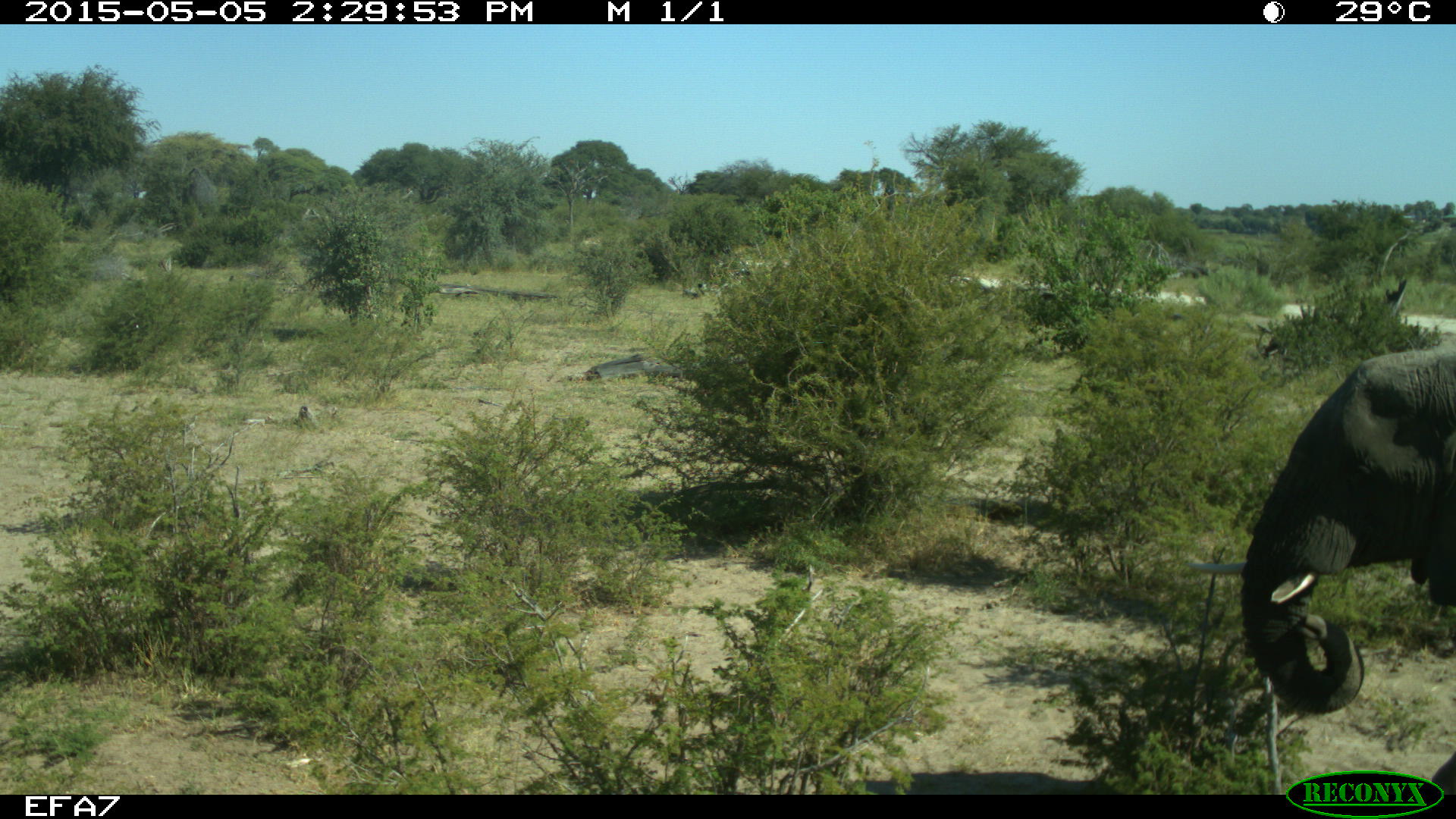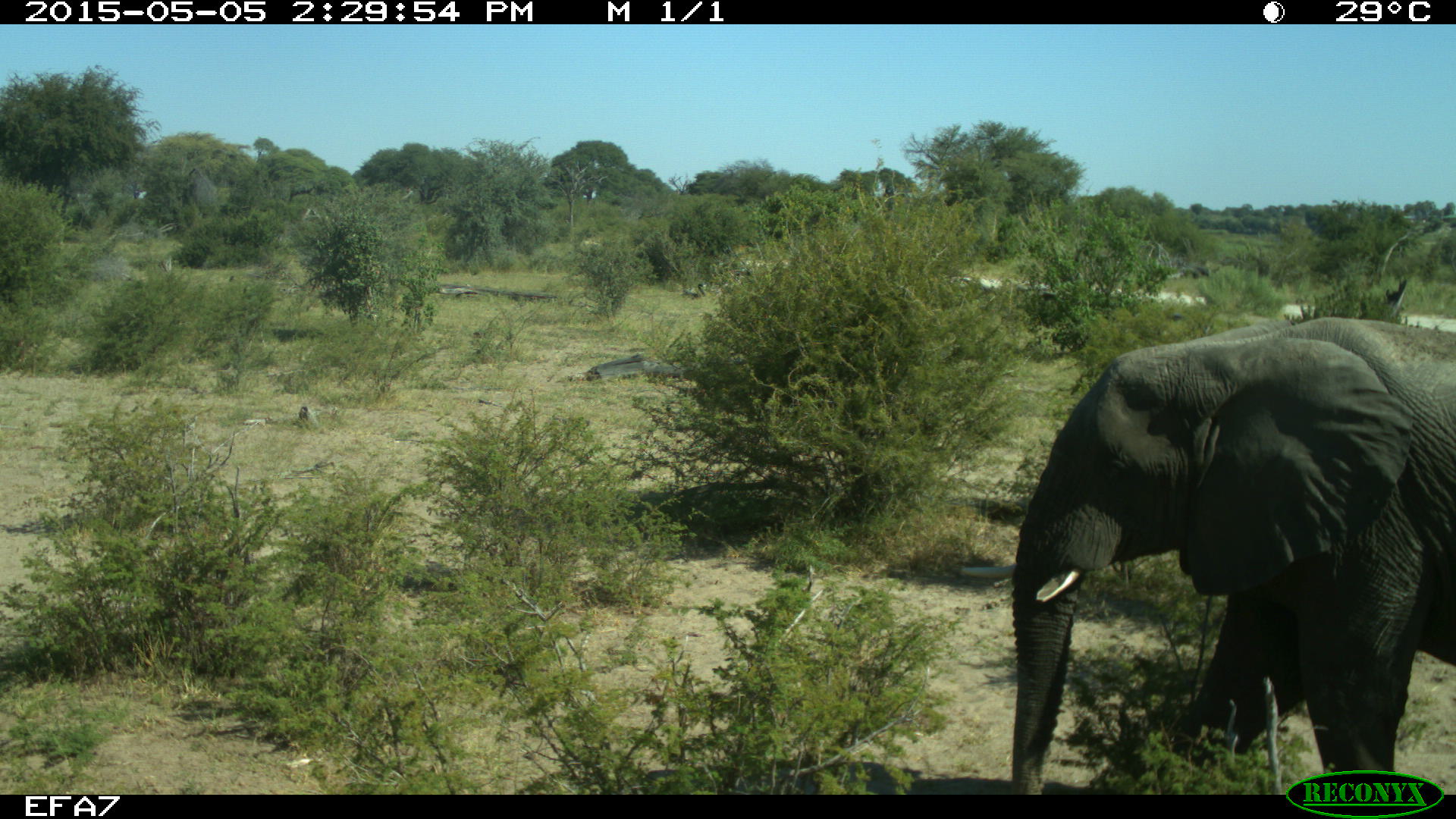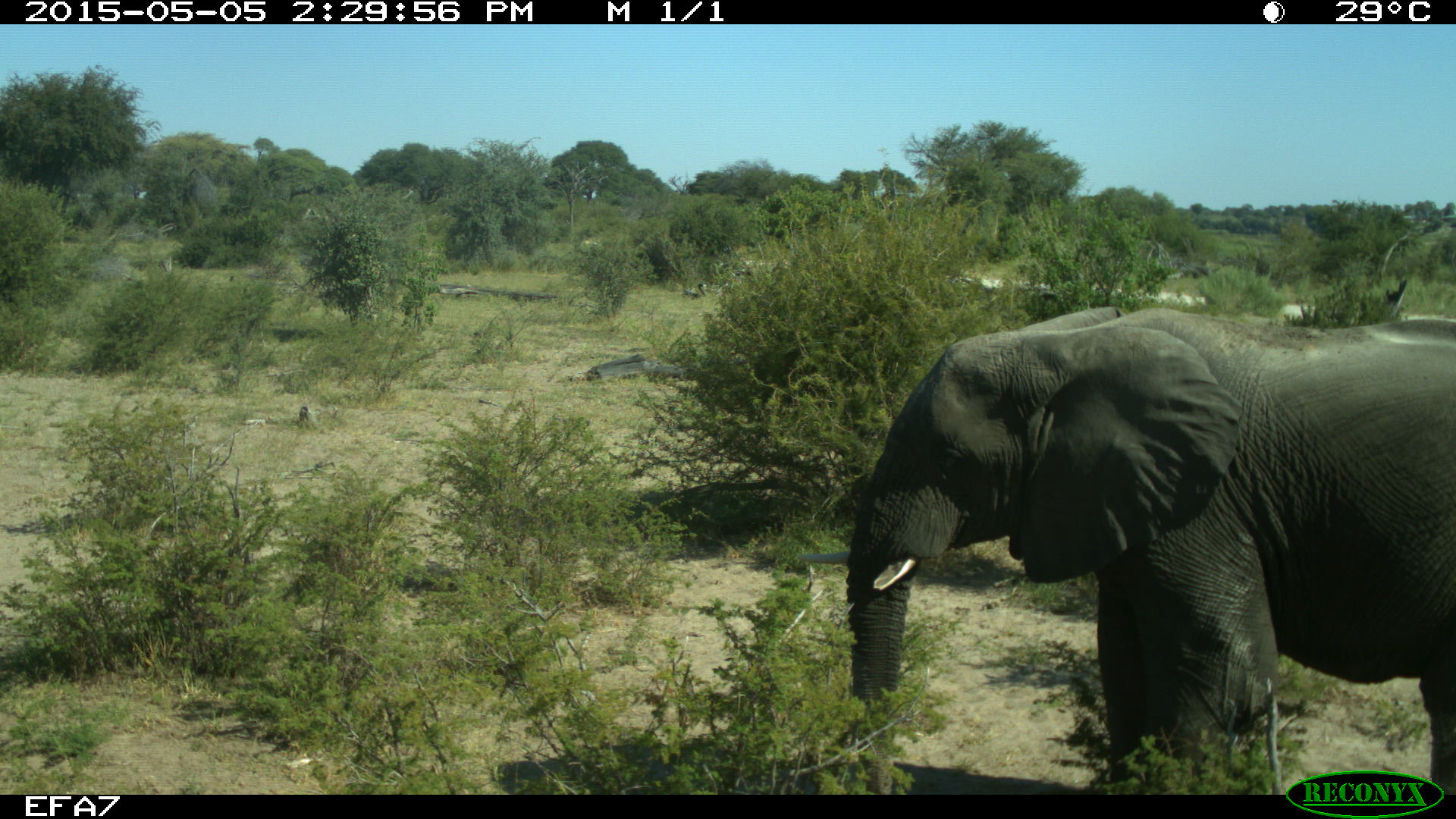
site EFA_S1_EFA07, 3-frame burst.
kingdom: Animalia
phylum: Chordata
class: Mammalia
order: Proboscidea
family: Elephantidae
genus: Loxodonta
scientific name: Loxodonta africana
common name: african bush elephant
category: elephant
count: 1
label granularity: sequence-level